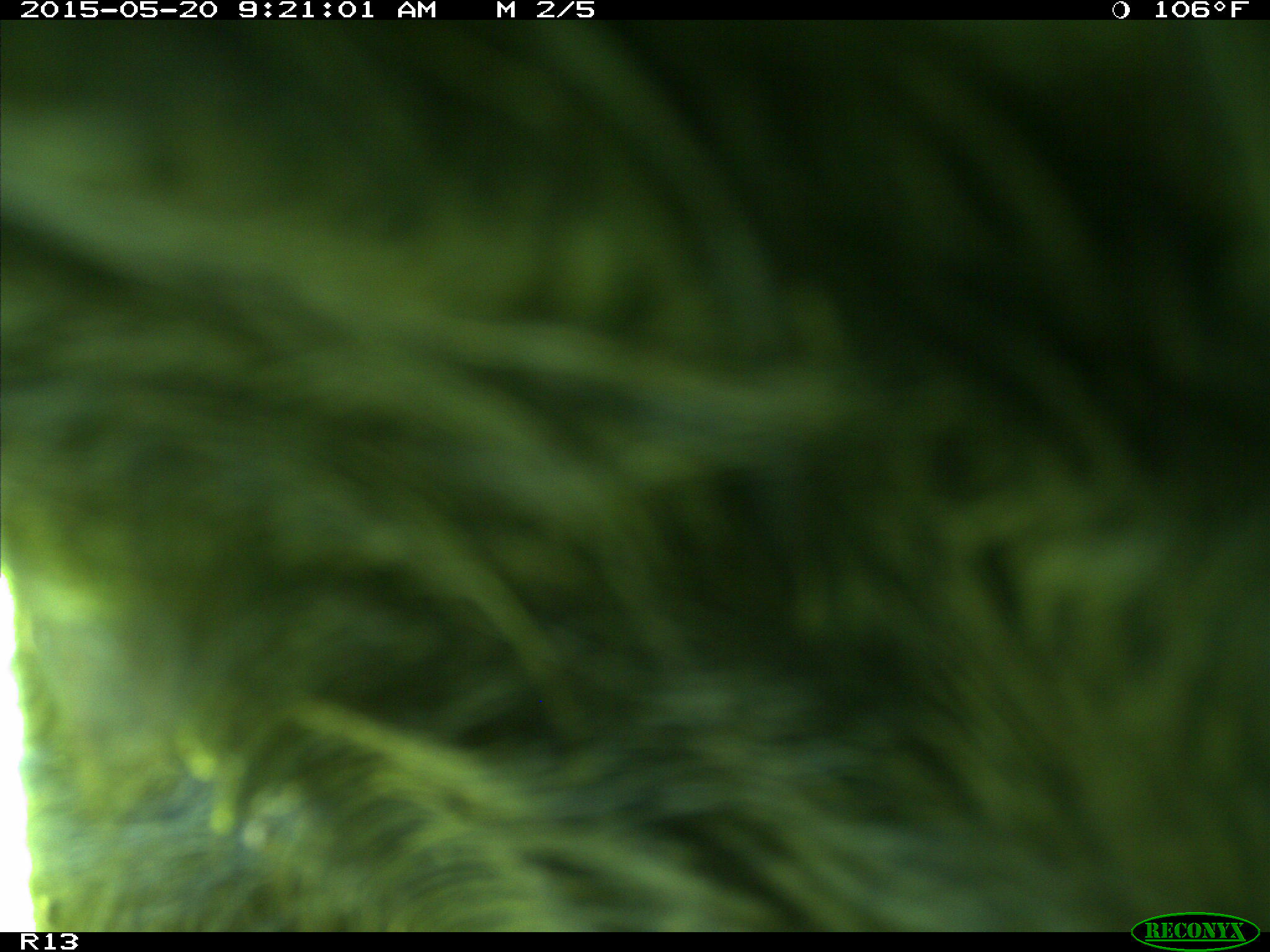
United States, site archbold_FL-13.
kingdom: Animalia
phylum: Chordata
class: Mammalia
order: Artiodactyla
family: Bovidae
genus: Bos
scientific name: Bos taurus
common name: domestic cow